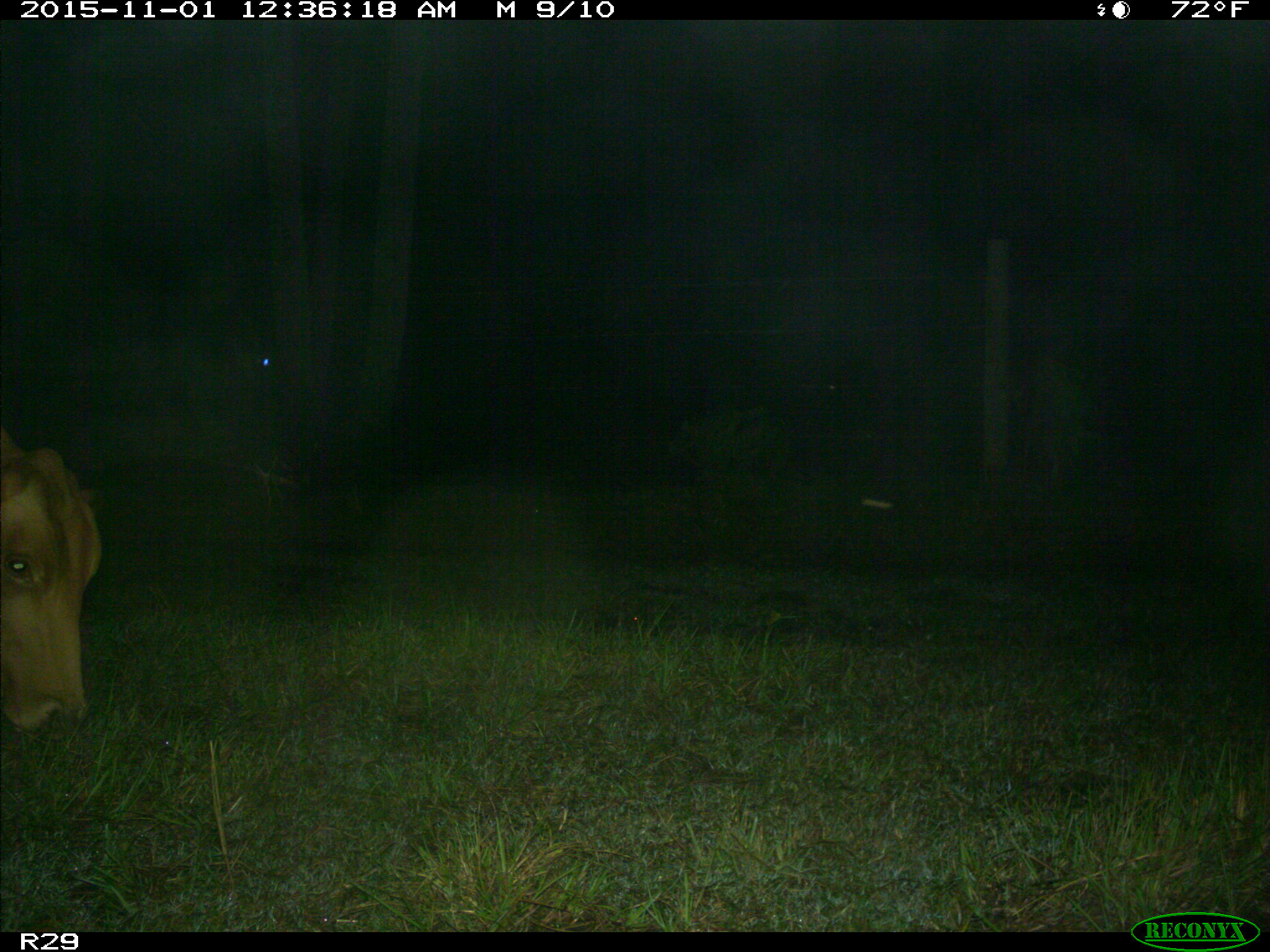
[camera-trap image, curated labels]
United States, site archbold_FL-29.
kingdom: Animalia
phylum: Chordata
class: Mammalia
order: Artiodactyla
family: Bovidae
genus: Bos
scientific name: Bos taurus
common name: domestic cow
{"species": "Bos taurus (domestic cow)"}